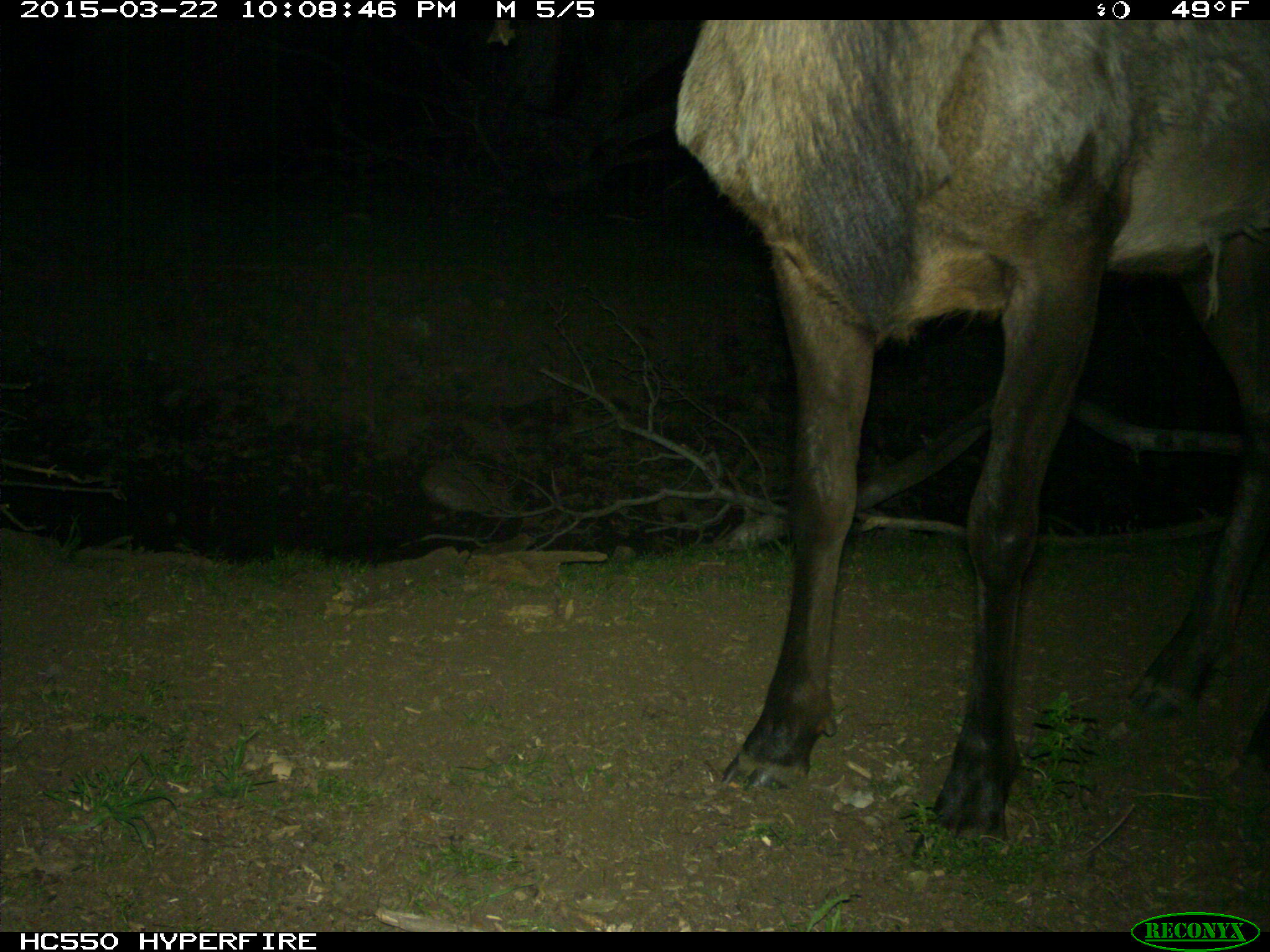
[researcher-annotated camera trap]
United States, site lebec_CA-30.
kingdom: Animalia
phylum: Chordata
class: Mammalia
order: Artiodactyla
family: Cervidae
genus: Cervus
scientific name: Cervus canadensis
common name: elk